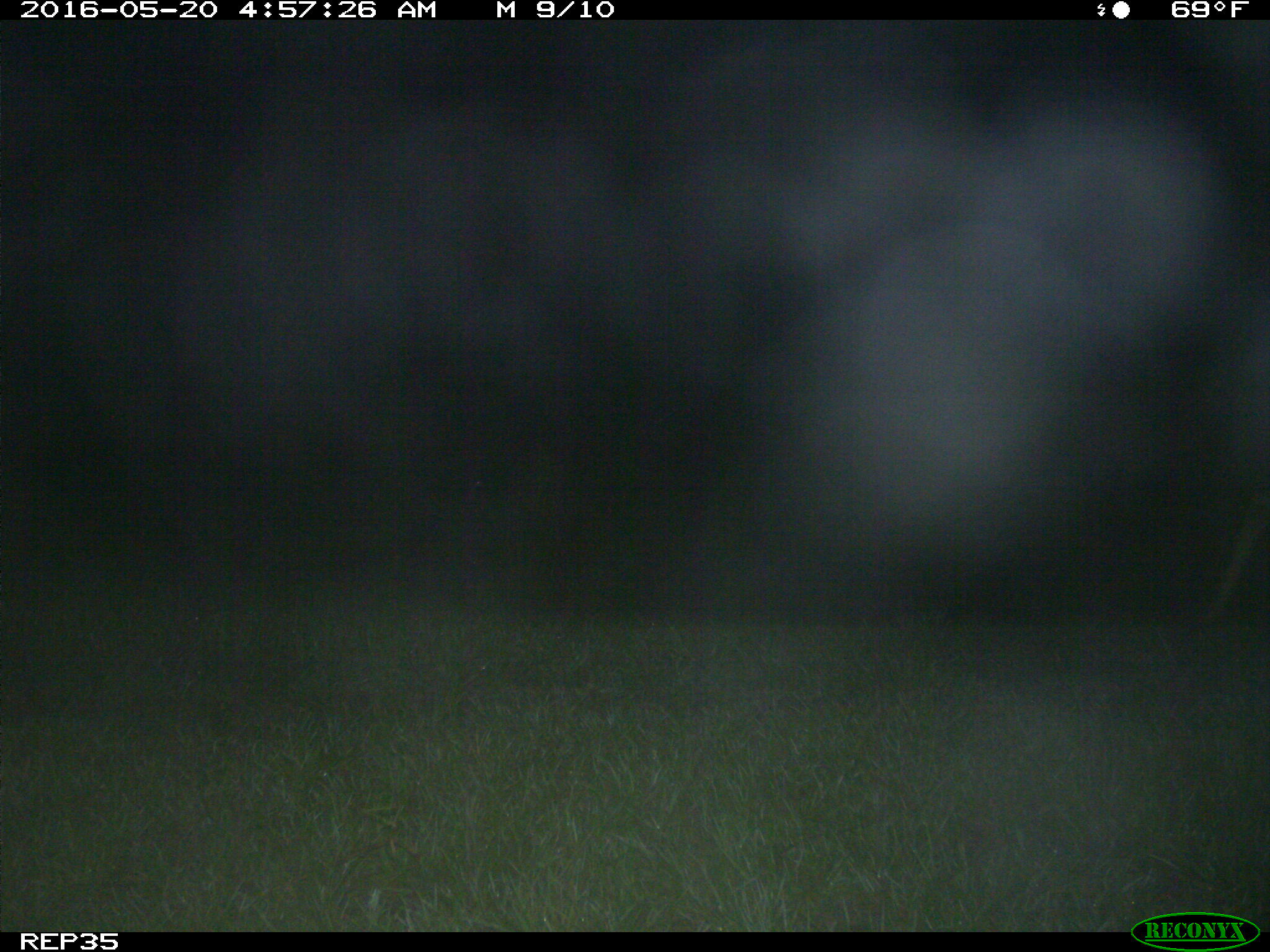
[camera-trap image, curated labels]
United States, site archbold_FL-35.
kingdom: Animalia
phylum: Chordata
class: Mammalia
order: Artiodactyla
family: Cervidae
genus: Odocoileus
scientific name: Odocoileus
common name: deer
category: unidentified deer